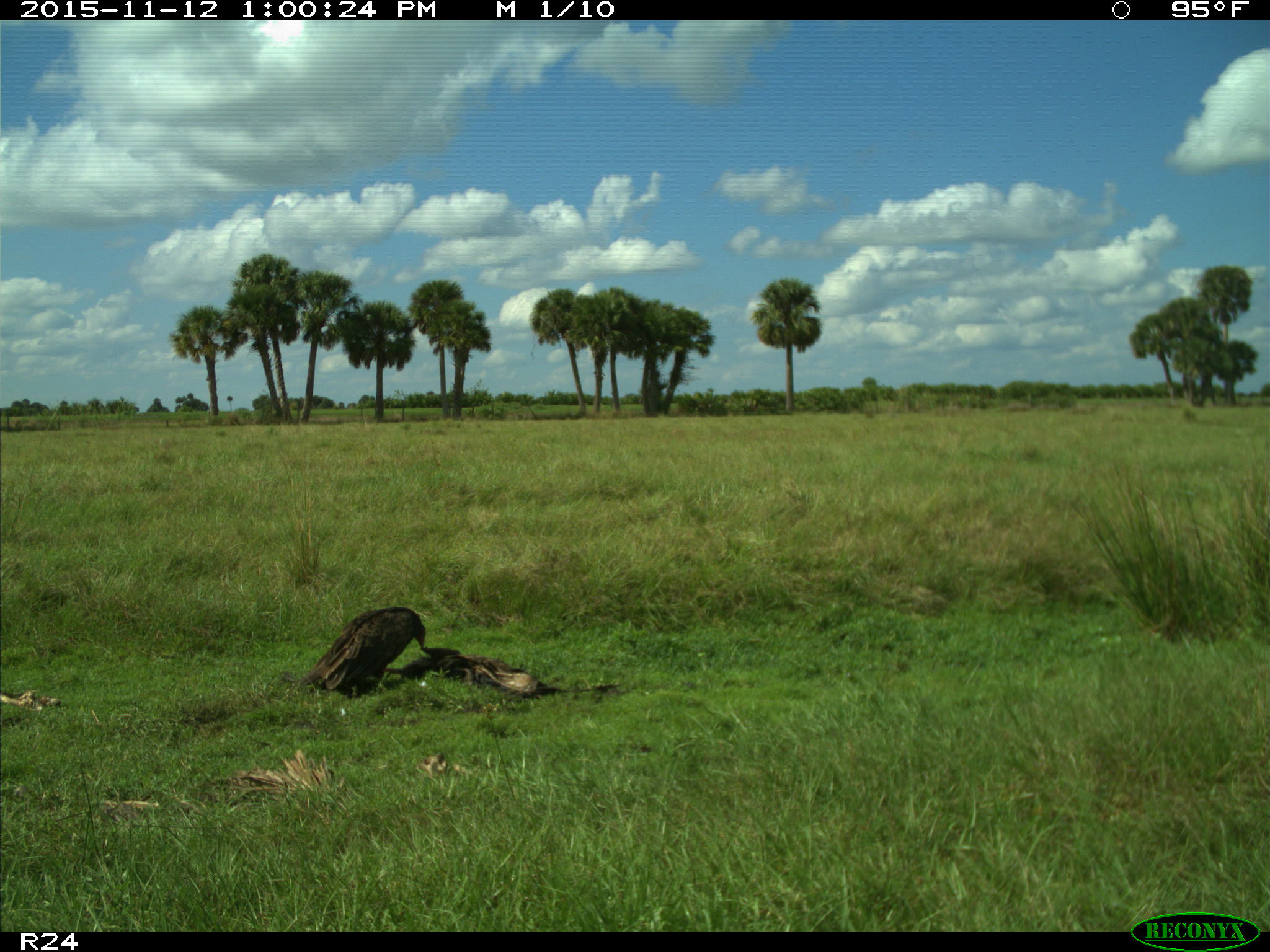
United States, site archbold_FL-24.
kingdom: Animalia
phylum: Chordata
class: Aves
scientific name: Aves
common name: birds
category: unidentified bird